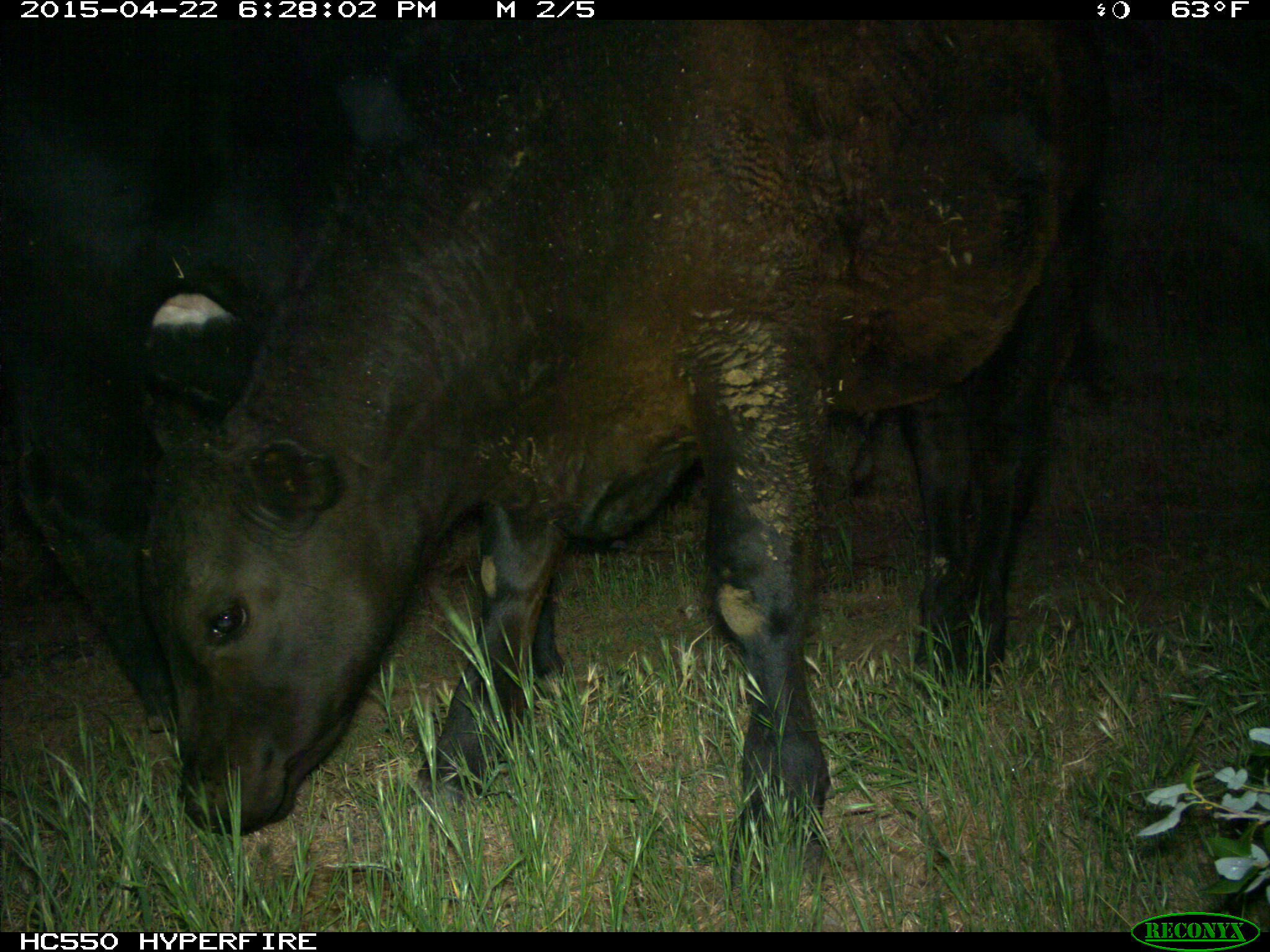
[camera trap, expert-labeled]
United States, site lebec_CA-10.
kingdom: Animalia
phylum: Chordata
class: Mammalia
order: Artiodactyla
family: Bovidae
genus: Bos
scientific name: Bos taurus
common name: domestic cow